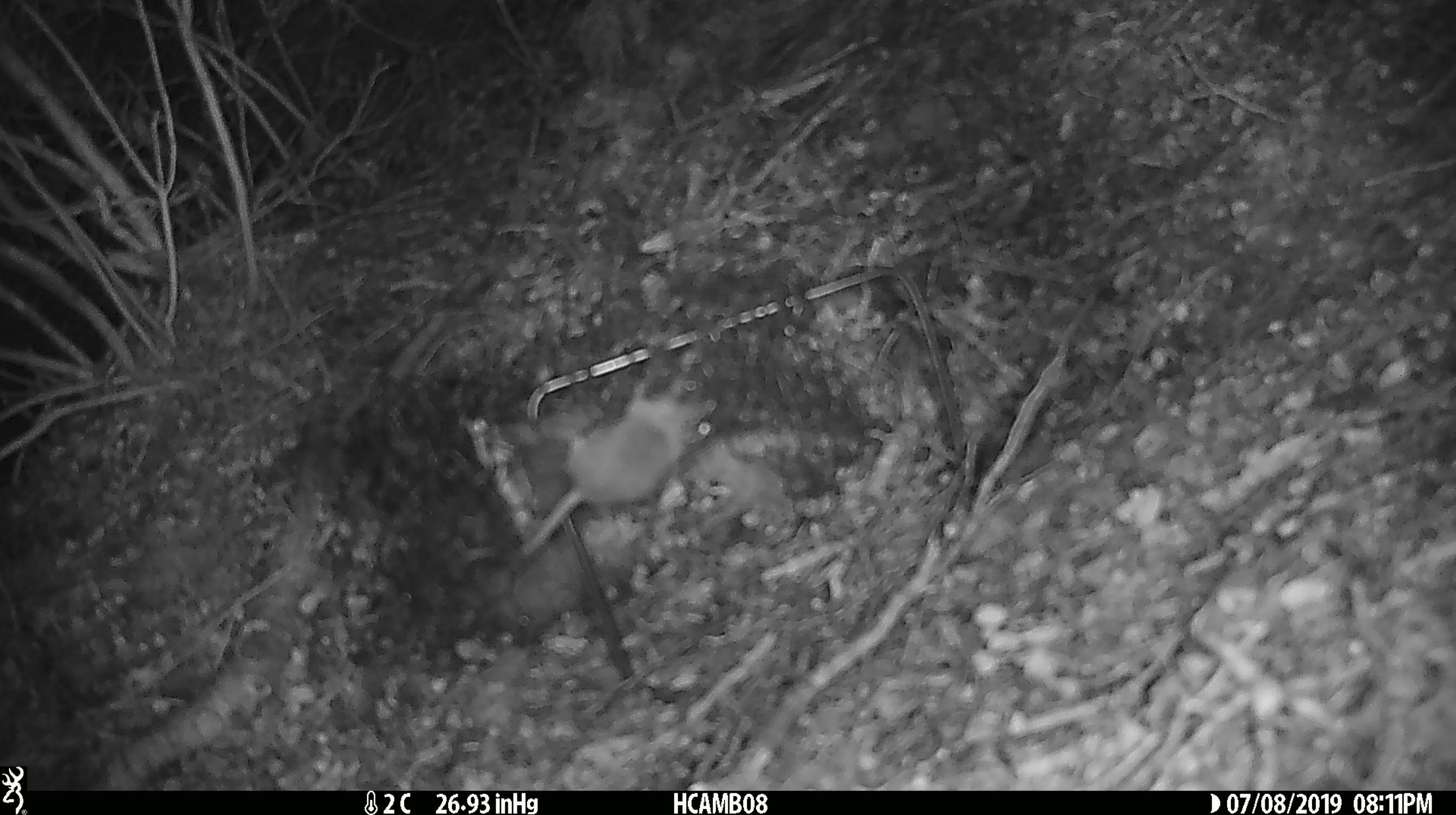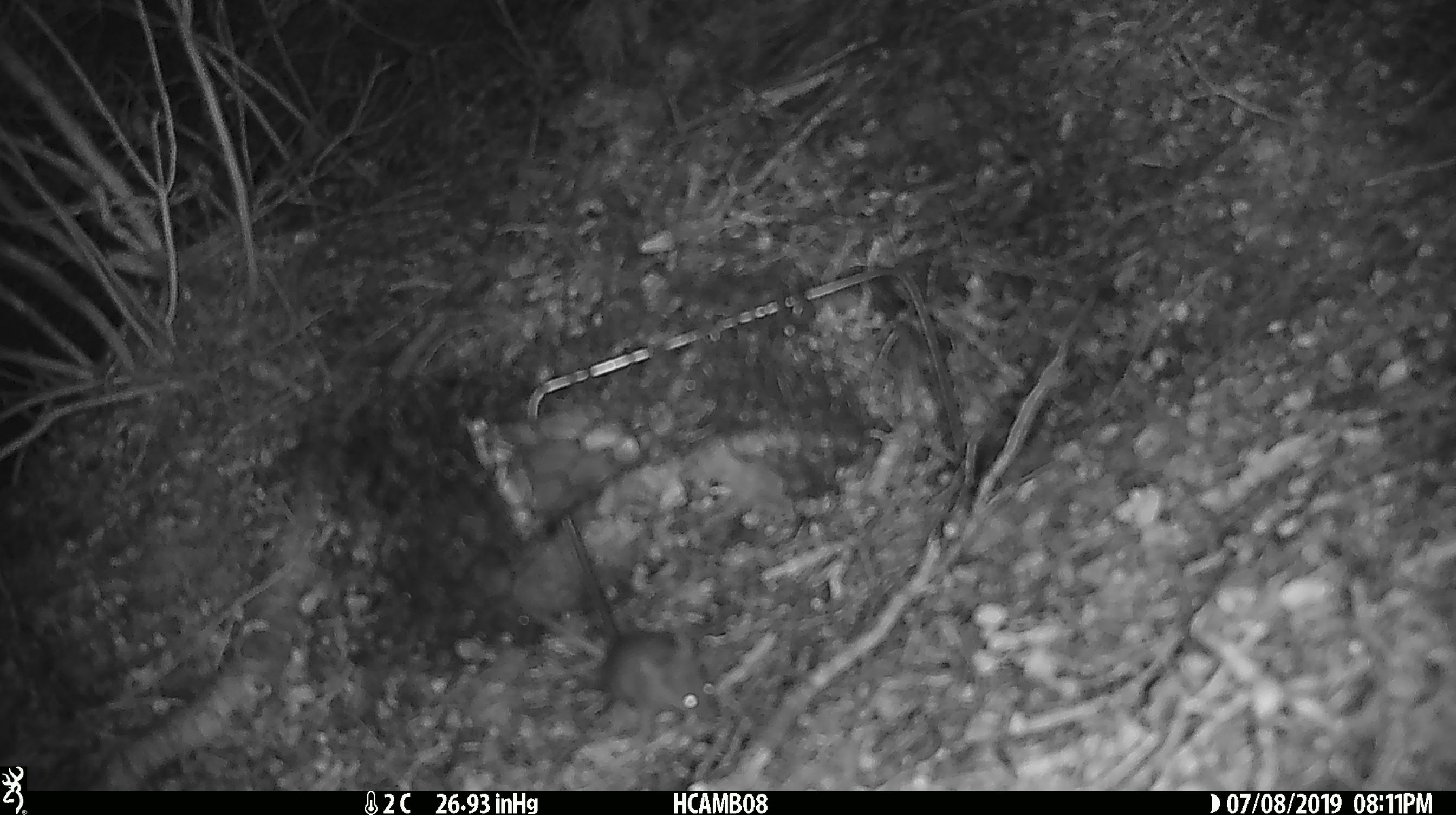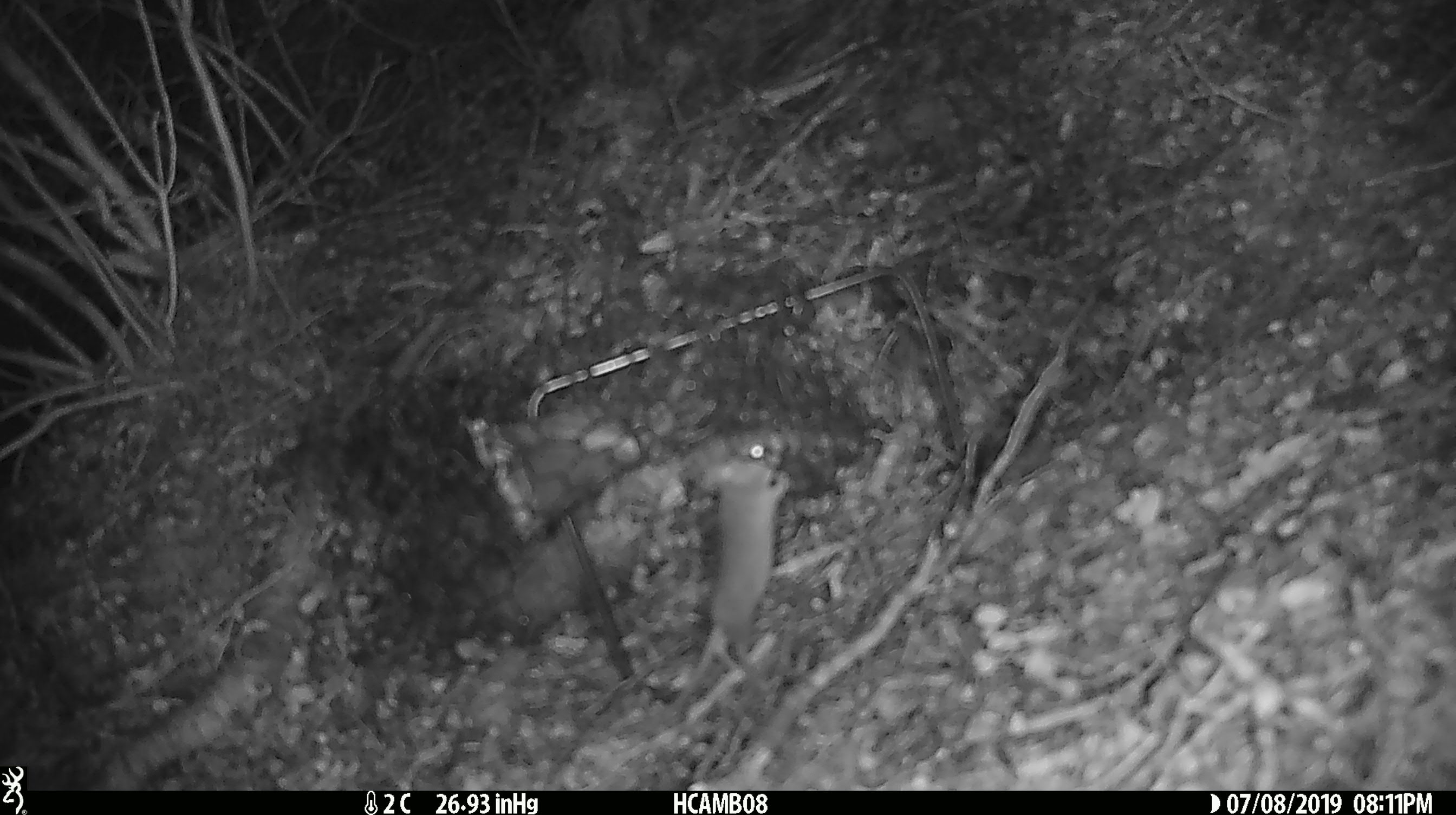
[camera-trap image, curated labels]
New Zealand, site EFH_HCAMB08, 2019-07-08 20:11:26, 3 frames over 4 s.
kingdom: Animalia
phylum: Chordata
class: Mammalia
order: Rodentia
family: Muridae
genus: Mus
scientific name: Mus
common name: mouse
Mouse (Mus).